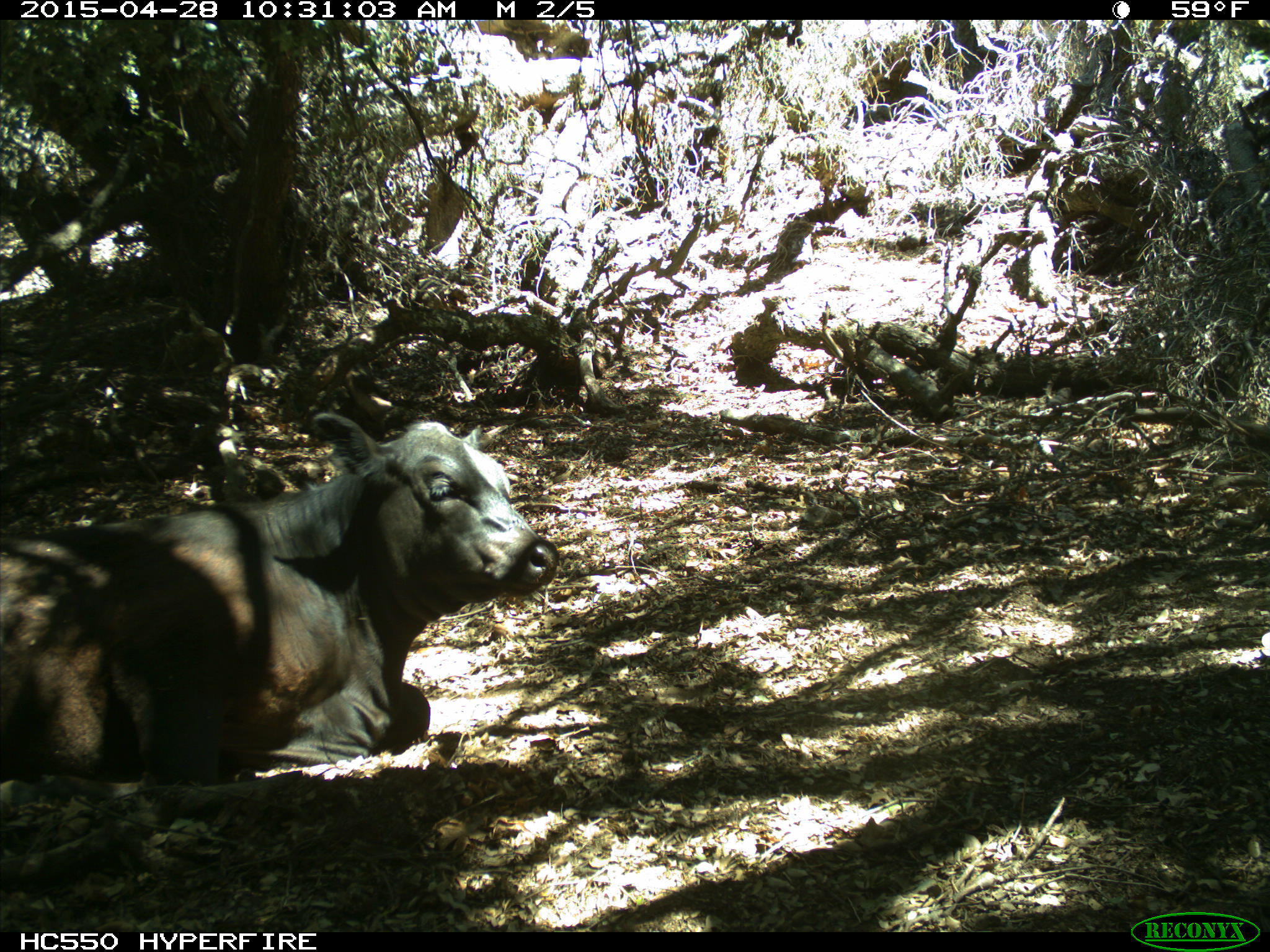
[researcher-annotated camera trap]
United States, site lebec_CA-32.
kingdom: Animalia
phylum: Chordata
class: Mammalia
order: Artiodactyla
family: Bovidae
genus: Bos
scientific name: Bos taurus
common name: domestic cow